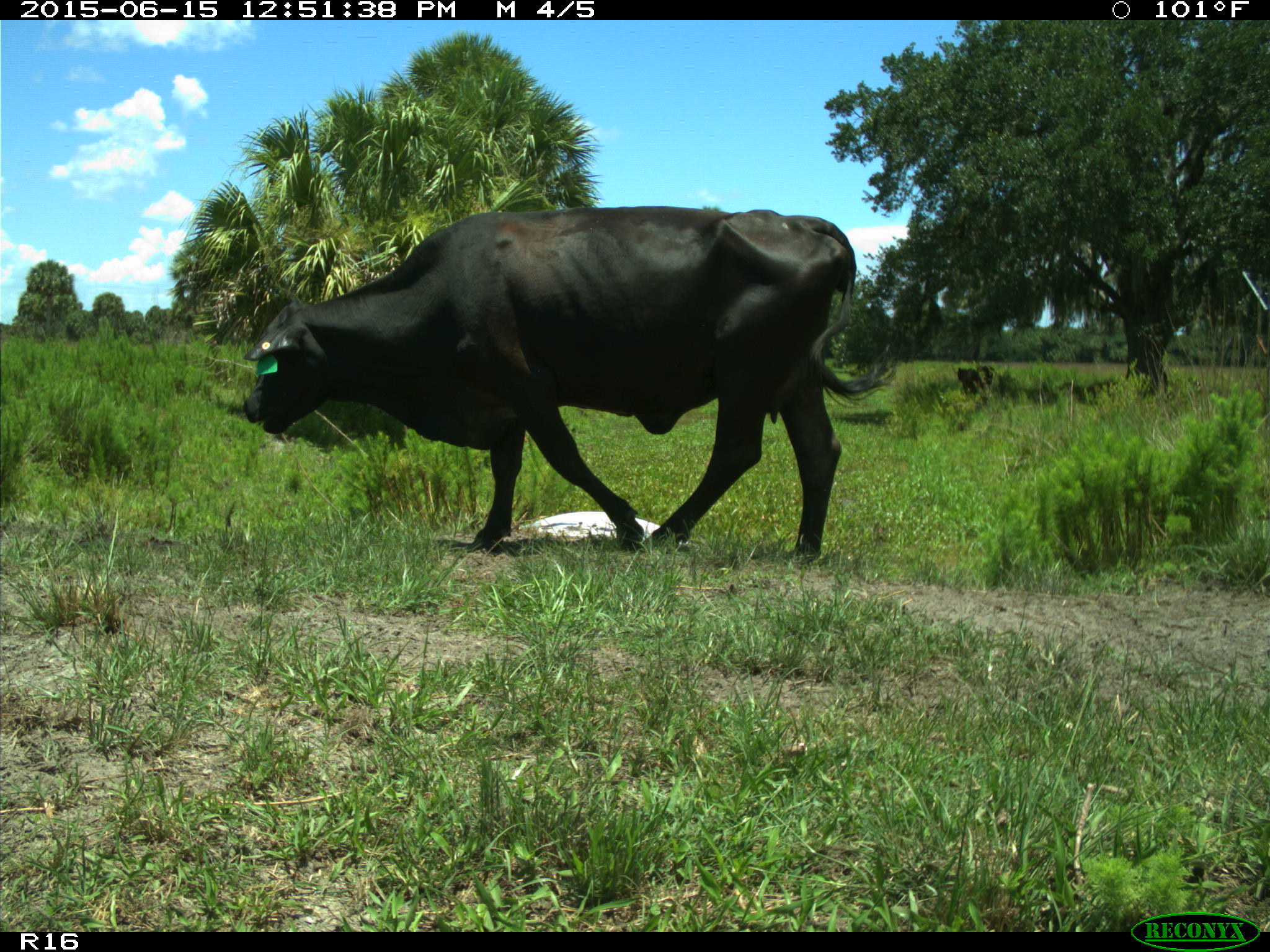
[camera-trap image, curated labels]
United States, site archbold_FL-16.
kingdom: Animalia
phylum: Chordata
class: Mammalia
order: Artiodactyla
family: Bovidae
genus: Bos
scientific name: Bos taurus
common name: domestic cow